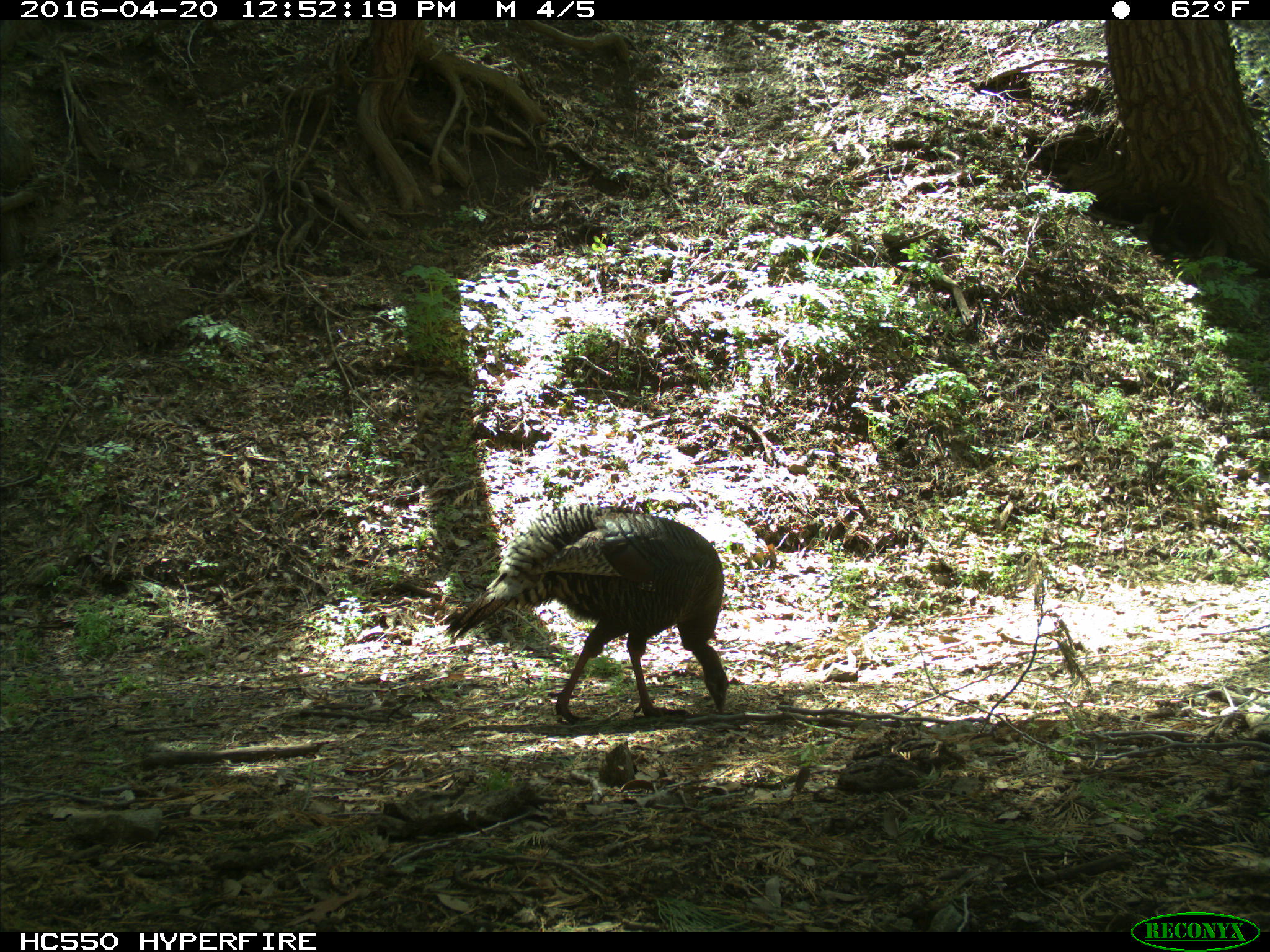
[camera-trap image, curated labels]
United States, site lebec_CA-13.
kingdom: Animalia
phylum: Chordata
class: Aves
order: Galliformes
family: Phasianidae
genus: Meleagris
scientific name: Meleagris gallopavo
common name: wild turkey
Meleagris gallopavo (wild turkey).